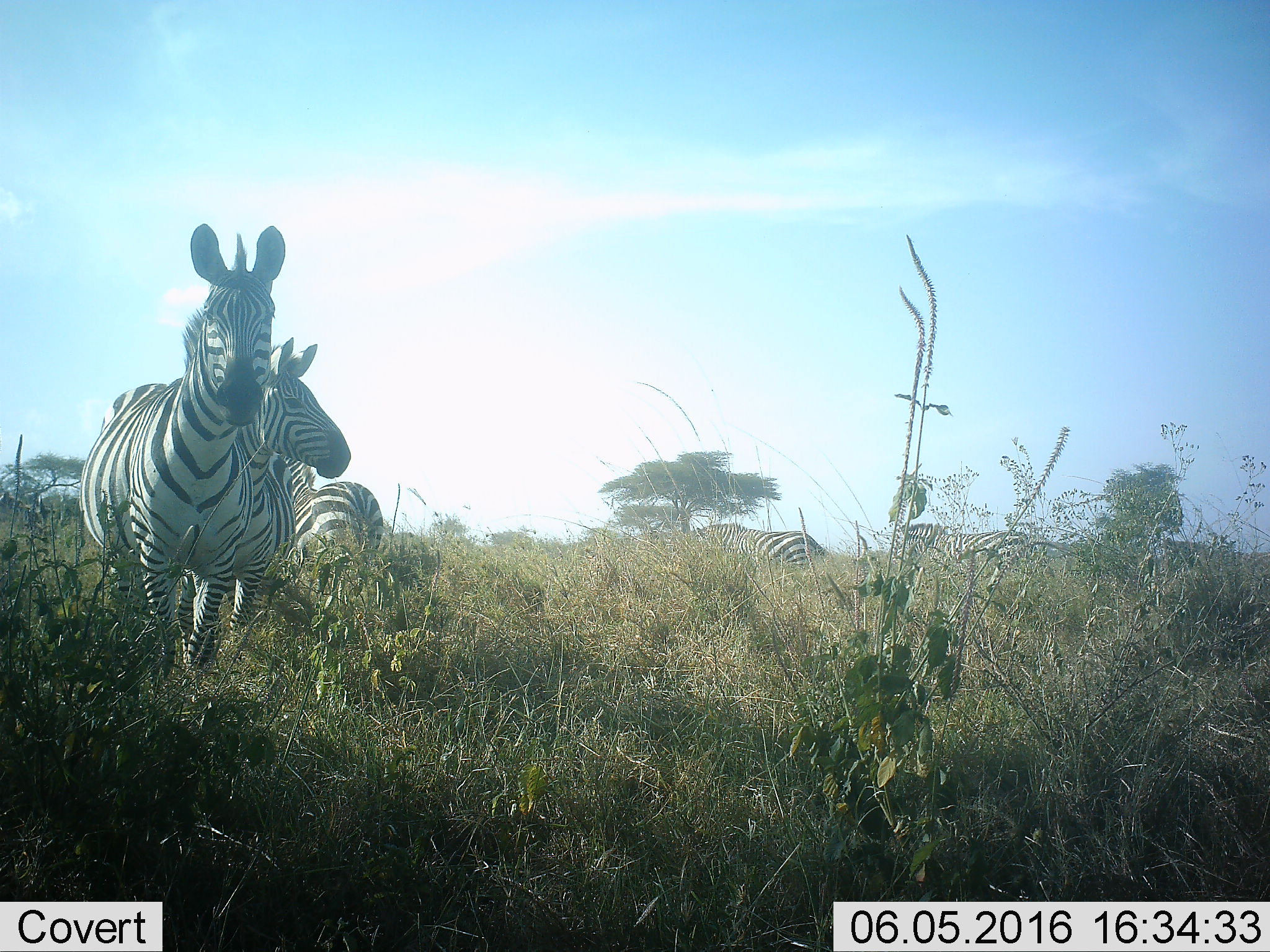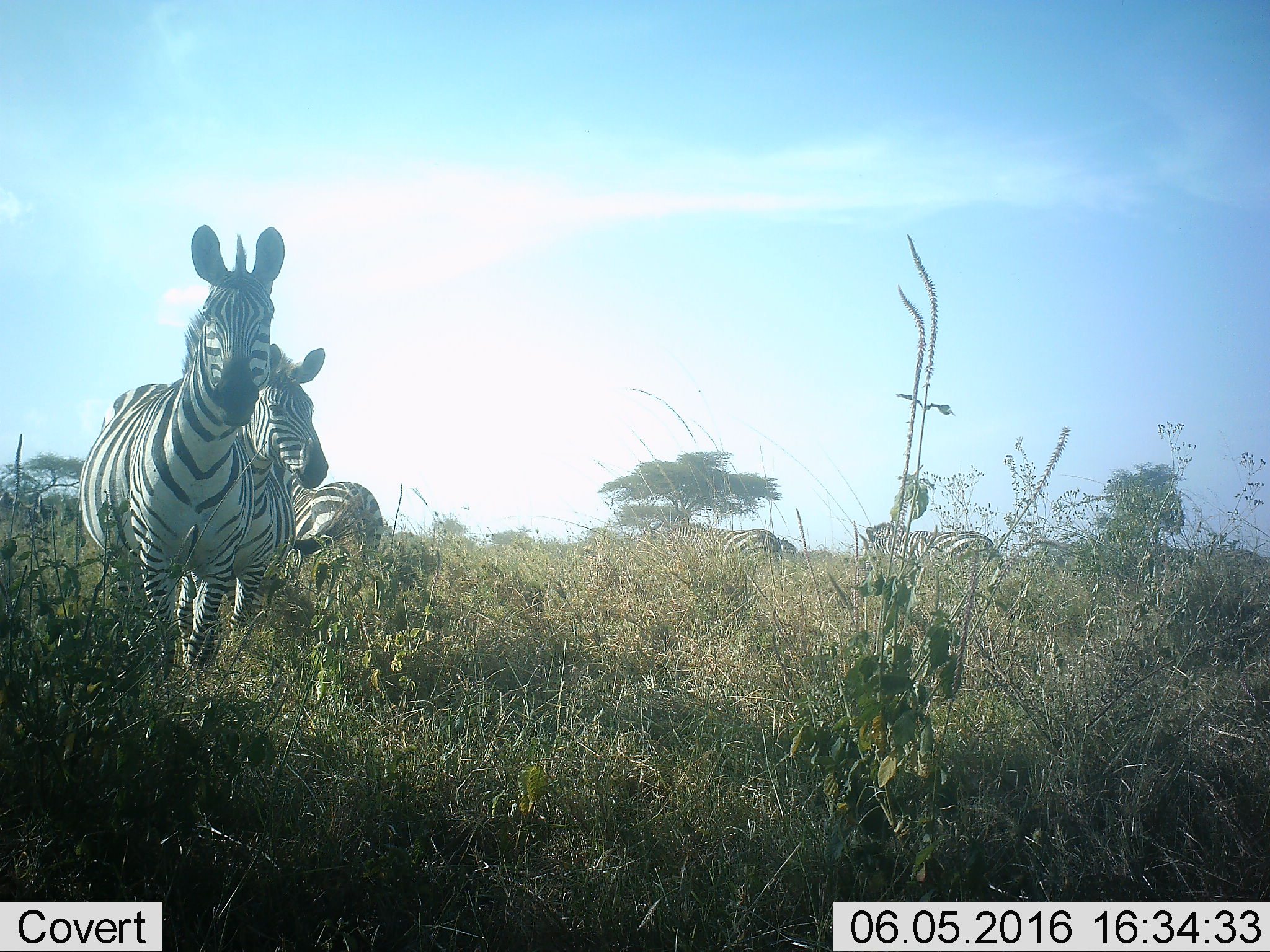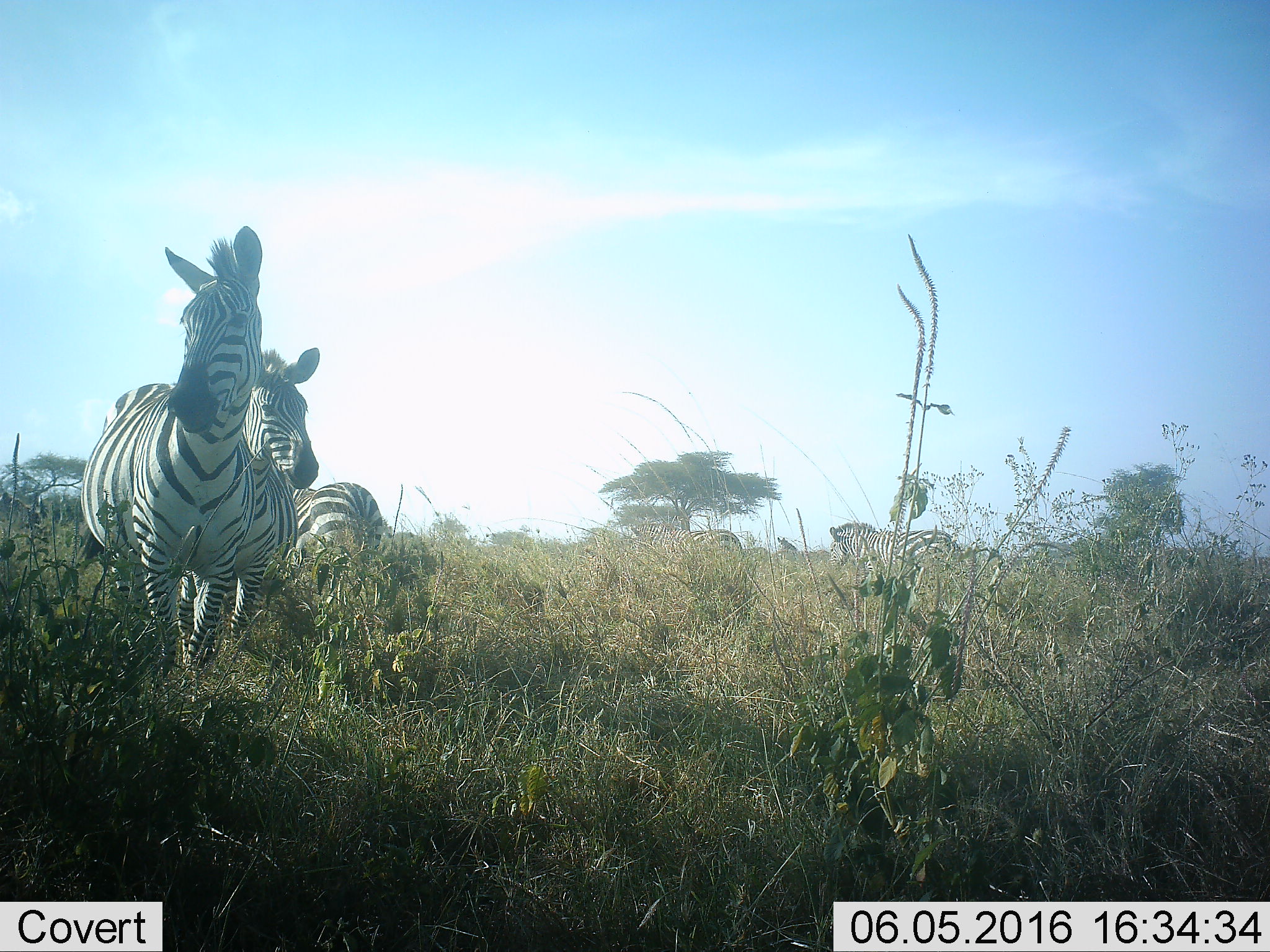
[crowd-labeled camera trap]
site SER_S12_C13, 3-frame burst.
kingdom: Animalia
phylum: Chordata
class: Mammalia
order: Perissodactyla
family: Equidae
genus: Equus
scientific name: Equus quagga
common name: plains zebra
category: zebraplains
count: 5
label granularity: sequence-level